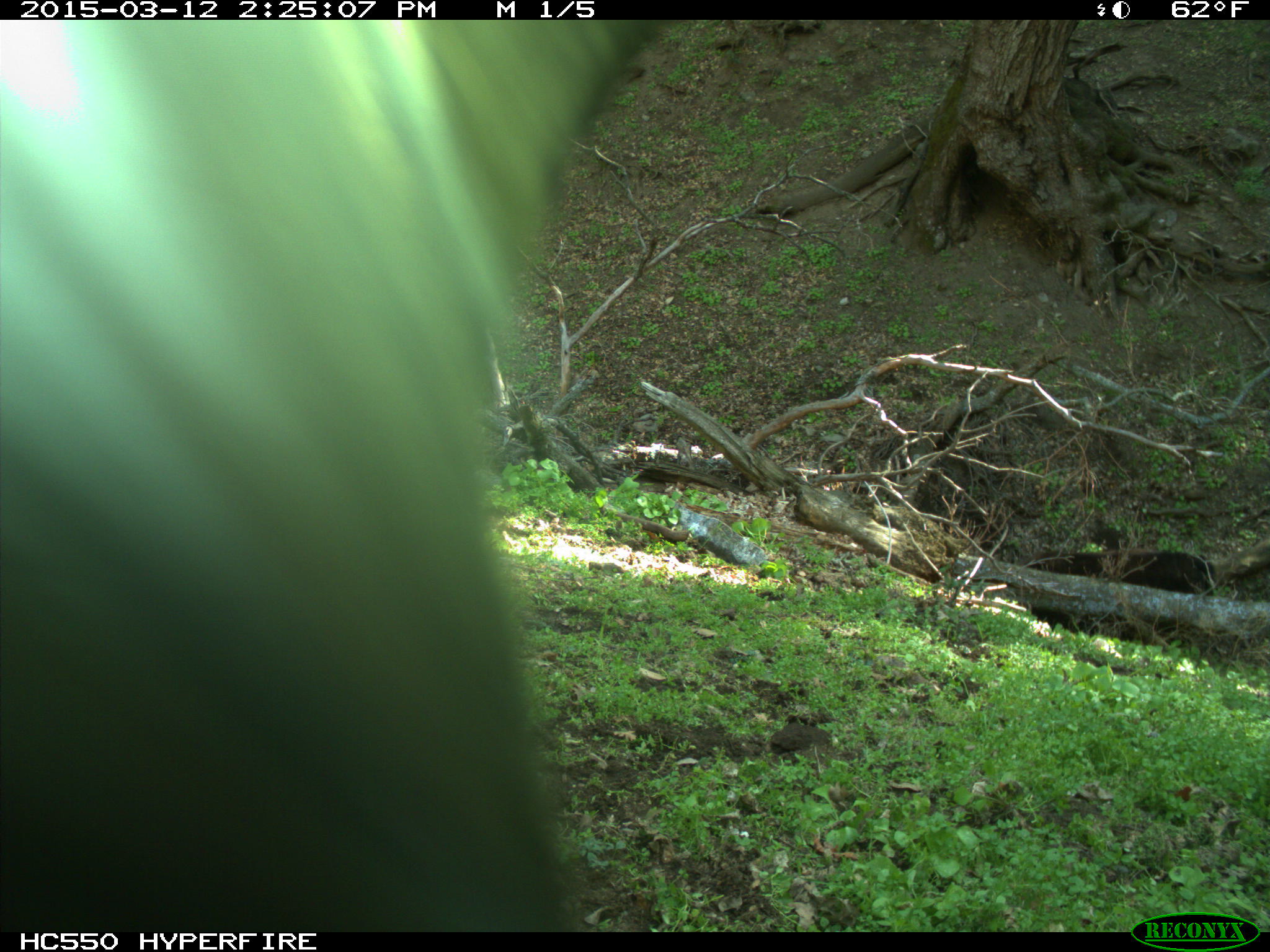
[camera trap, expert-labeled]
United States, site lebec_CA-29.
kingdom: Animalia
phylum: Chordata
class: Mammalia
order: Artiodactyla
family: Bovidae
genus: Bos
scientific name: Bos taurus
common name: domestic cow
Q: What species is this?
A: Bos taurus (domestic cow).